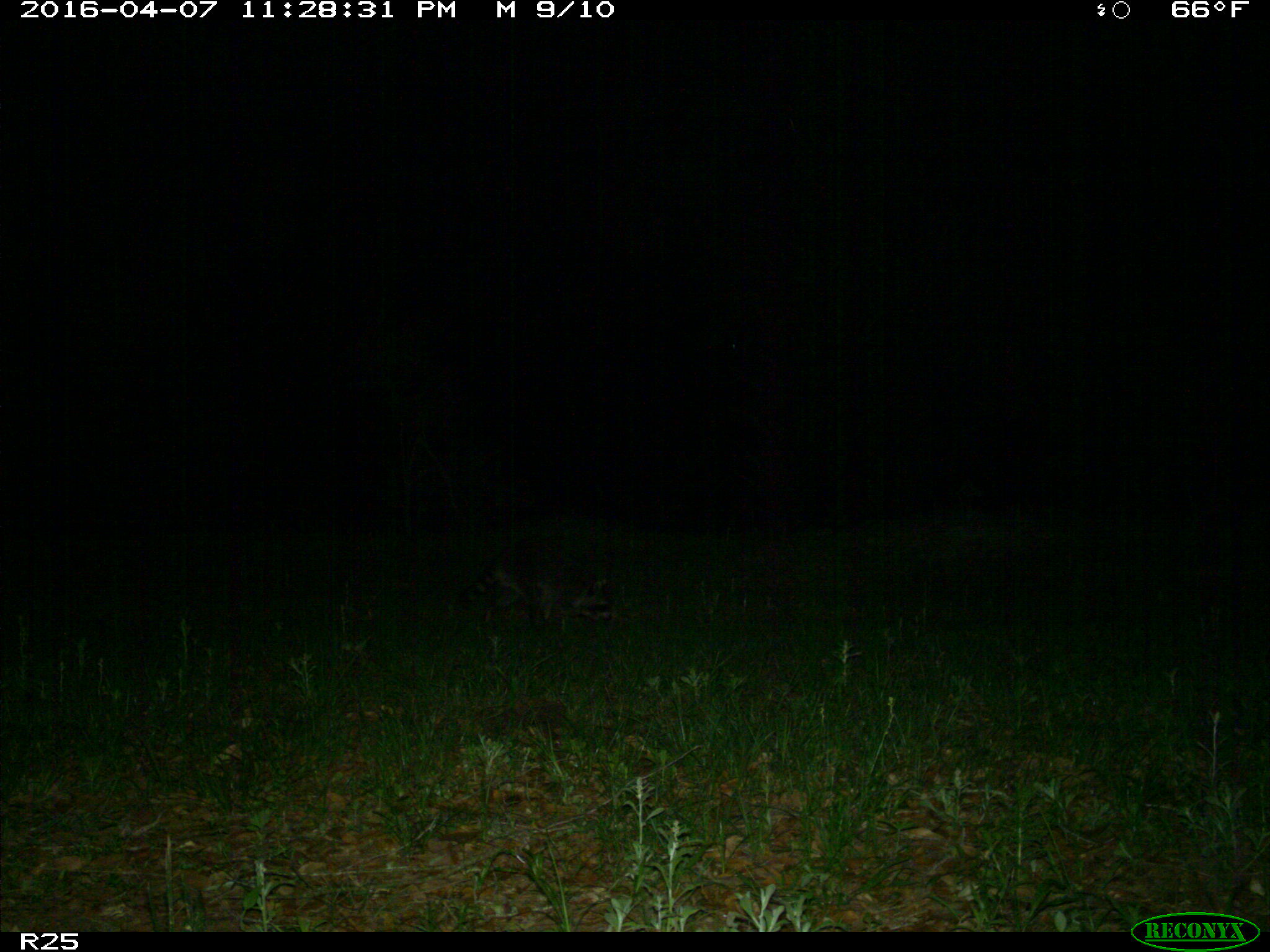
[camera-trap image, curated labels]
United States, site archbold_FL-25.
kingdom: Animalia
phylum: Chordata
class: Mammalia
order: Carnivora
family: Procyonidae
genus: Procyon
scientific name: Procyon lotor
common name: common raccoon